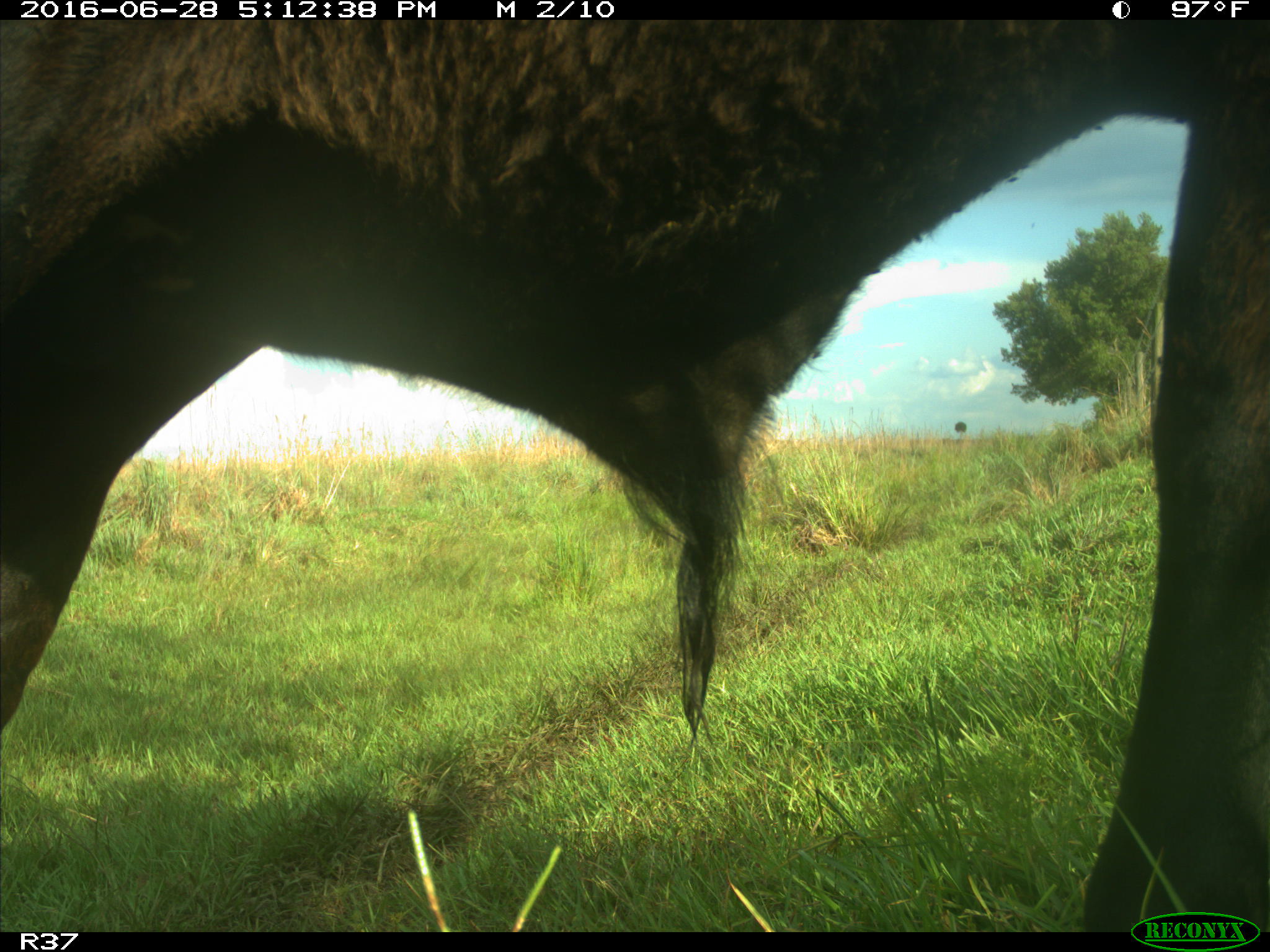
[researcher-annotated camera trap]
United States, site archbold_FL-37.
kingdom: Animalia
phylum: Chordata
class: Mammalia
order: Artiodactyla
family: Bovidae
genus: Bos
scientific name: Bos taurus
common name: domestic cow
Bos taurus (domestic cow).